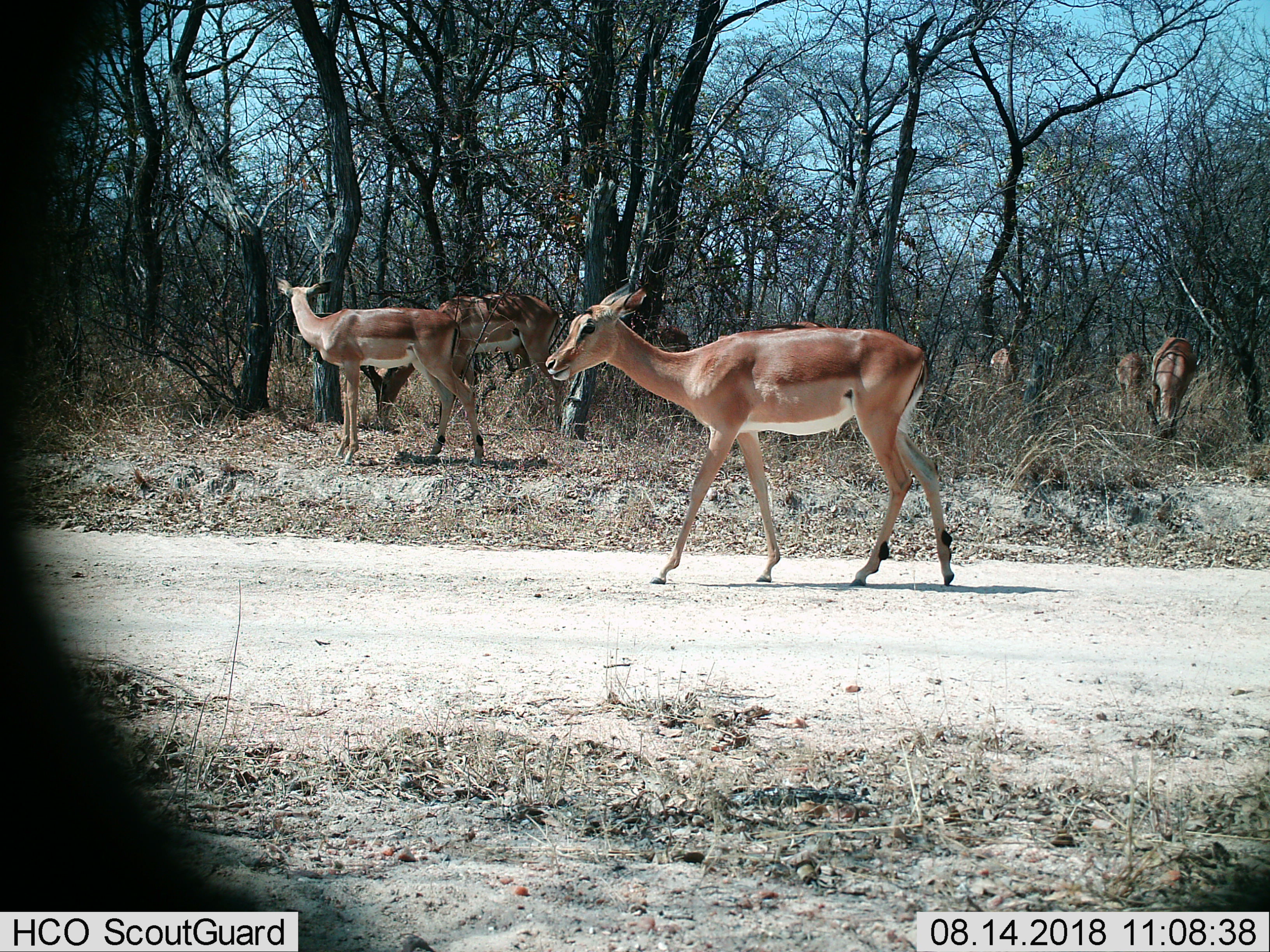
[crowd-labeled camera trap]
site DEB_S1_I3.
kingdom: Animalia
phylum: Chordata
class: Mammalia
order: Artiodactyla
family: Bovidae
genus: Aepyceros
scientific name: Aepyceros melampus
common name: impala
Impala (Aepyceros melampus), count 6. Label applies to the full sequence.